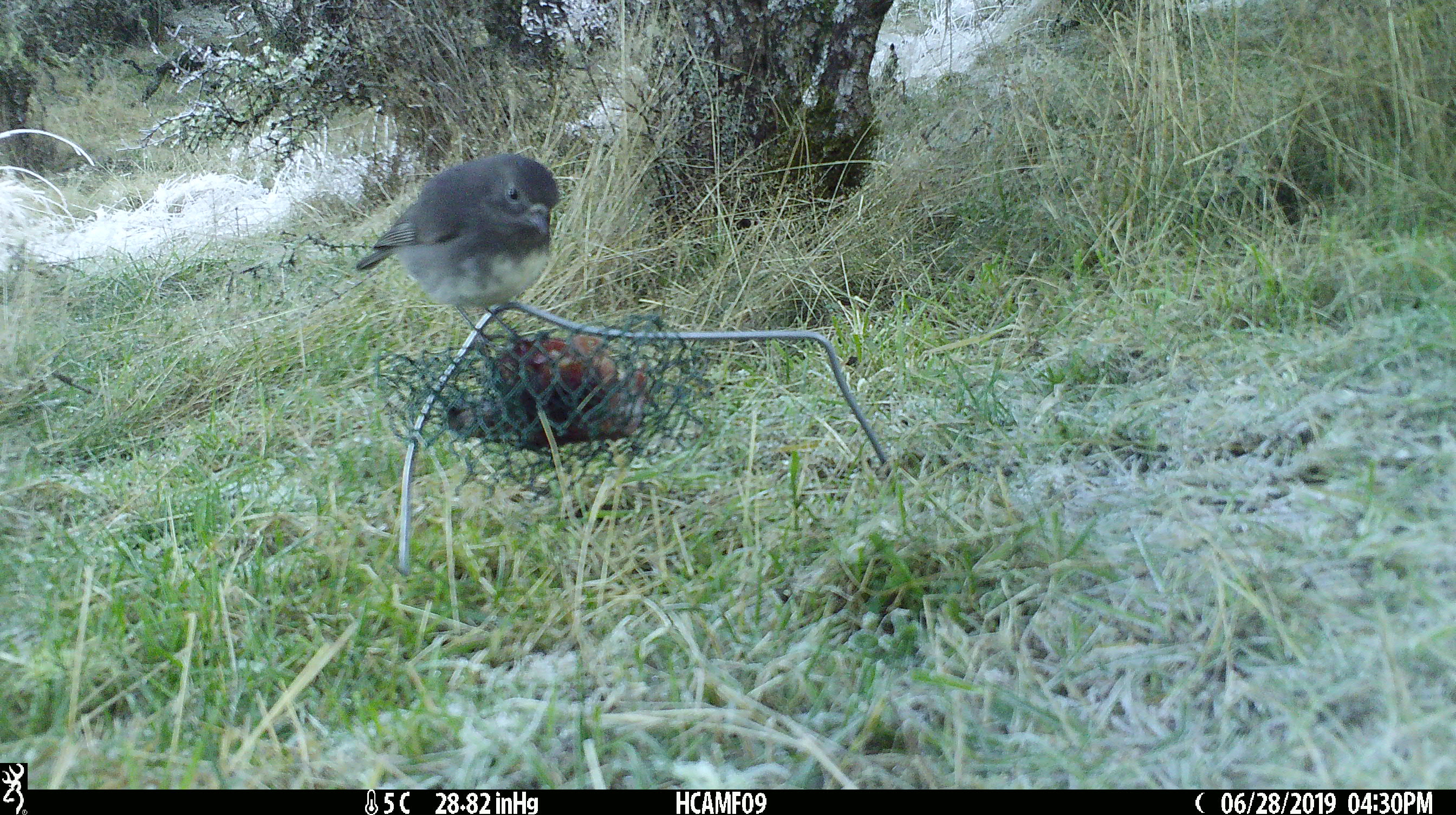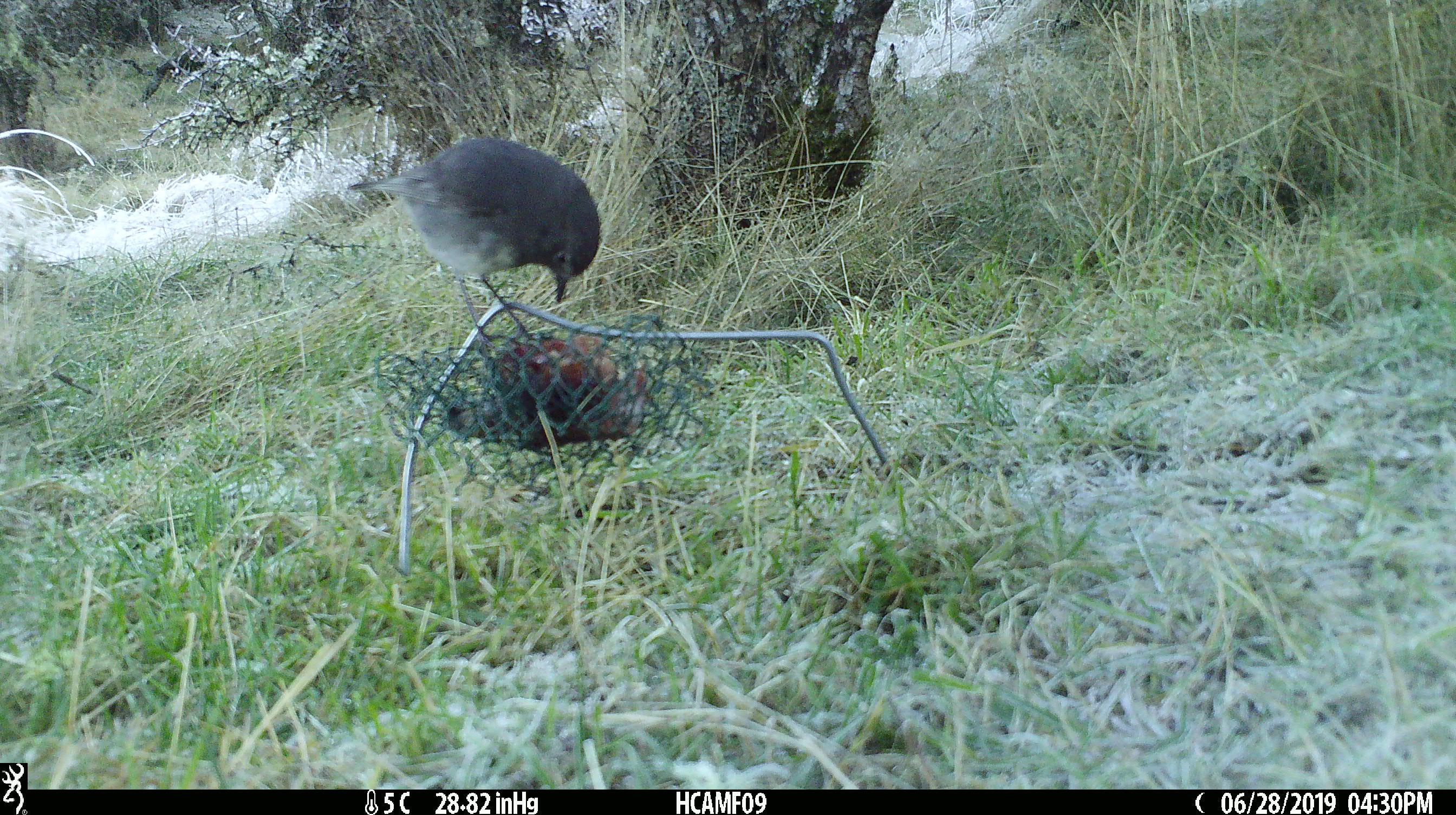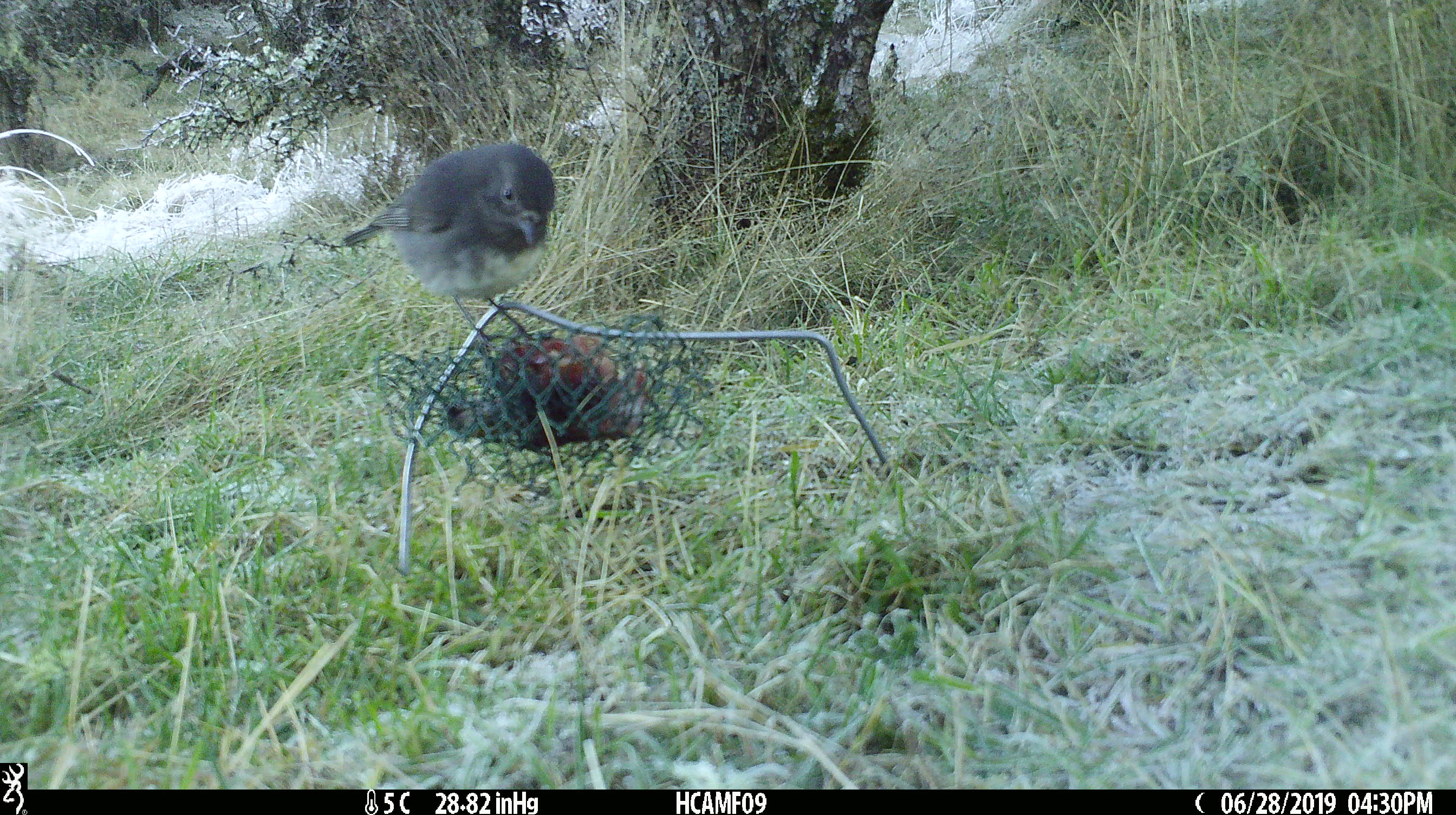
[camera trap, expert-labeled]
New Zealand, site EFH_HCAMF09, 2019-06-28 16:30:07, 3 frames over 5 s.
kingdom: Animalia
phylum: Chordata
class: Aves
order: Passeriformes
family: Petroicidae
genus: Petroica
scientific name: Petroica australis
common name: new zealand robin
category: robin